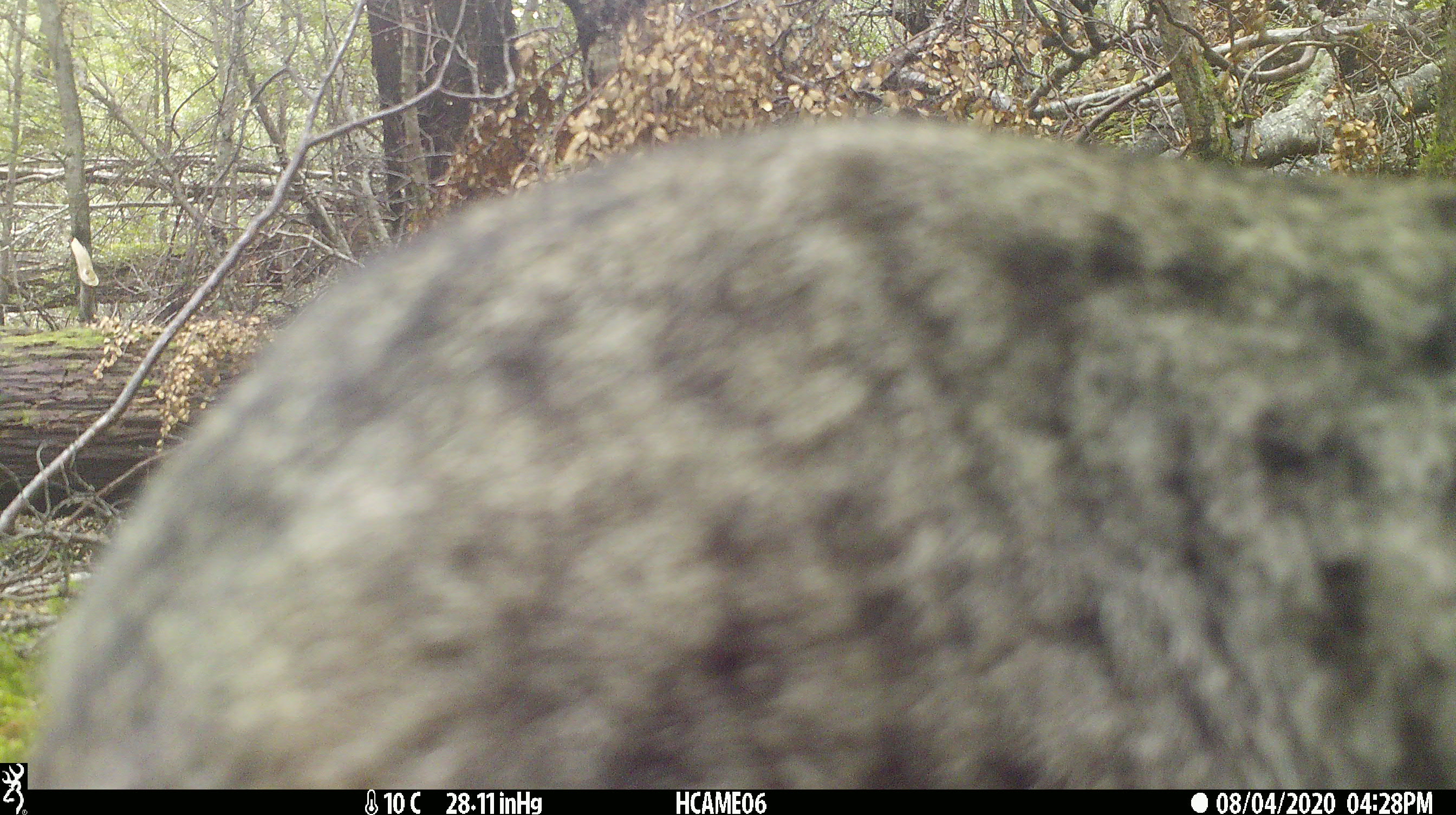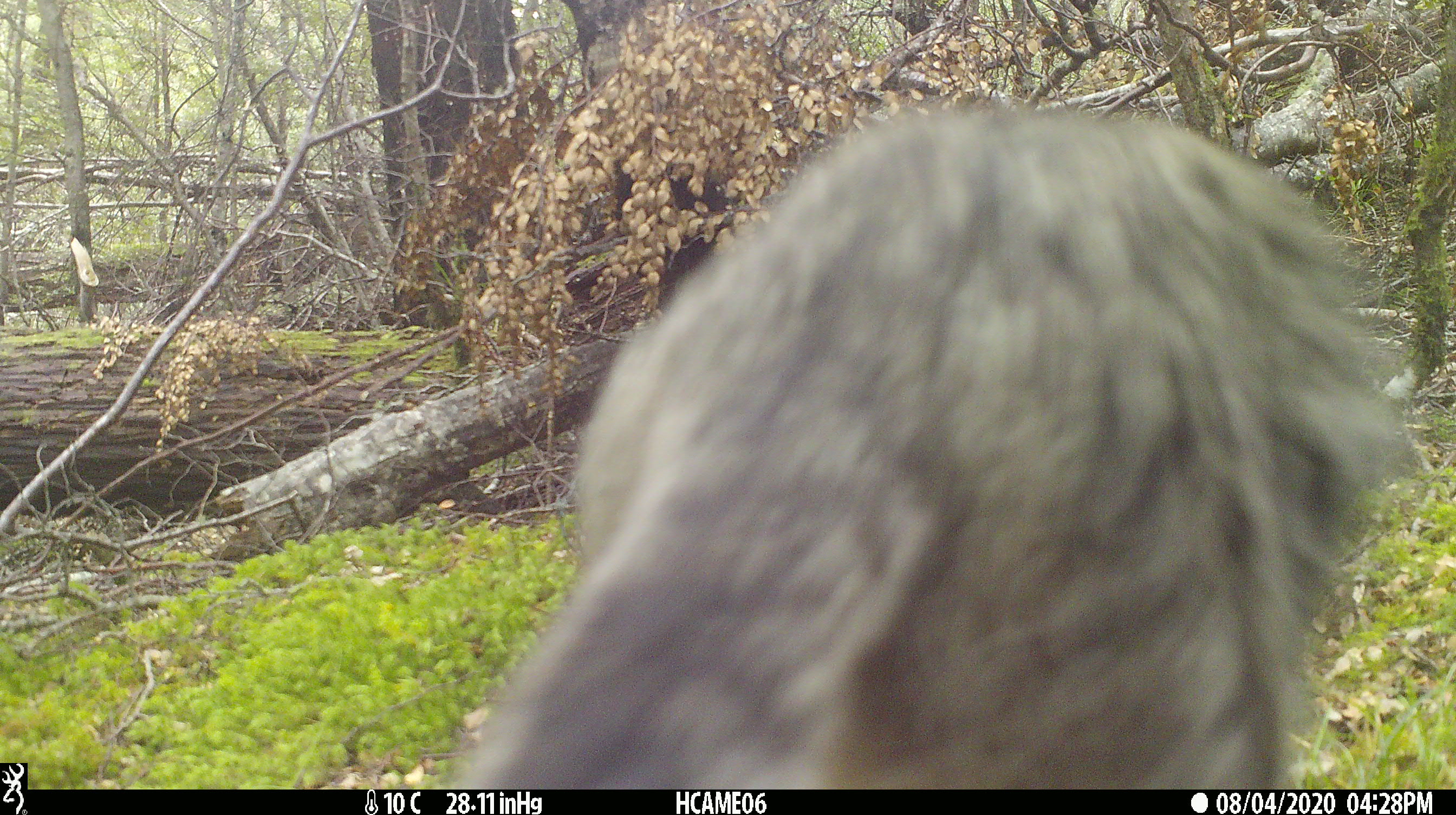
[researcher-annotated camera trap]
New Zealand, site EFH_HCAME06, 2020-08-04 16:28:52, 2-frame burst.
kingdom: Animalia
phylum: Chordata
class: Mammalia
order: Carnivora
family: Felidae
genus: Felis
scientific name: Felis catus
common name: domestic cat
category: cat